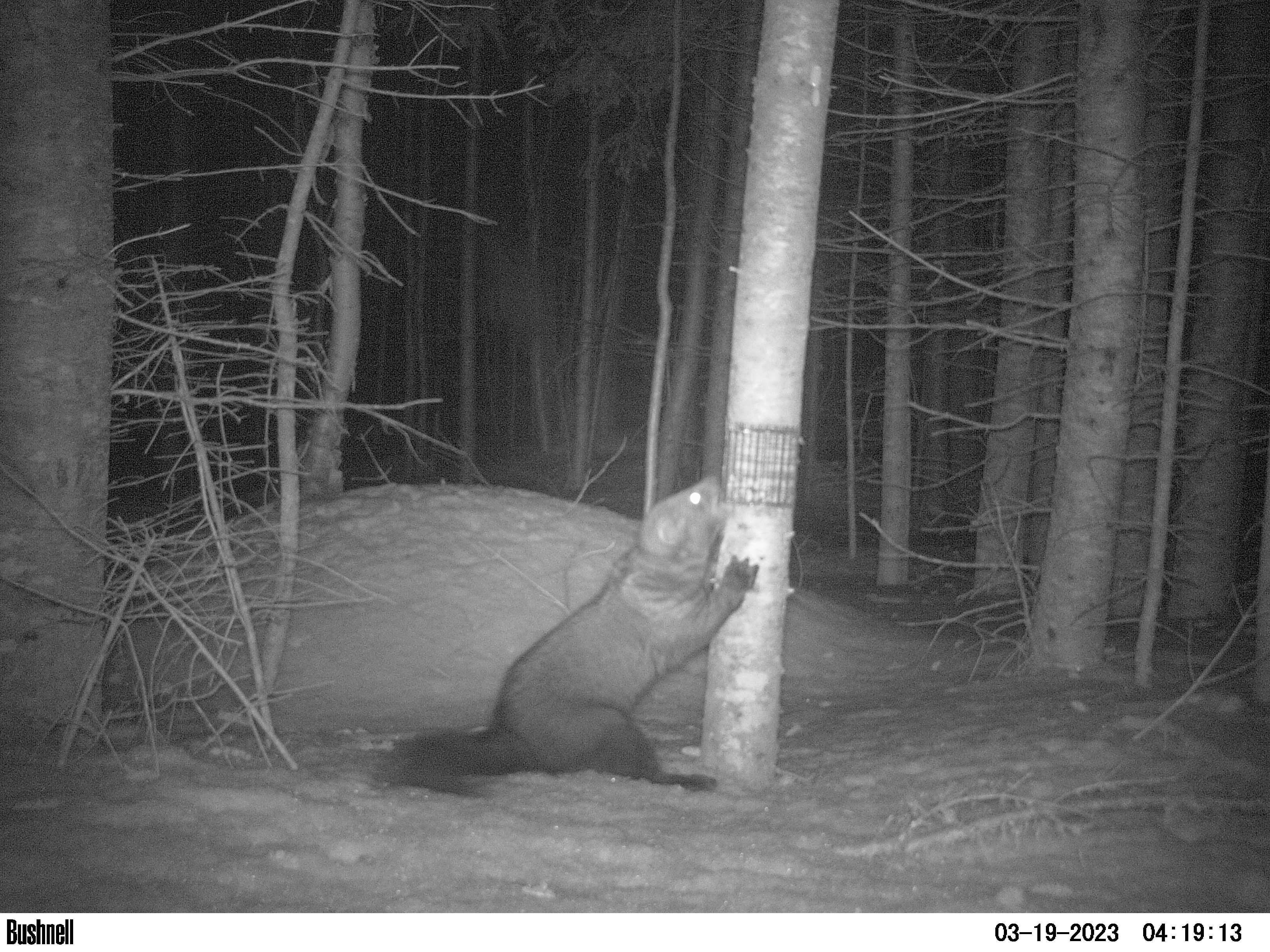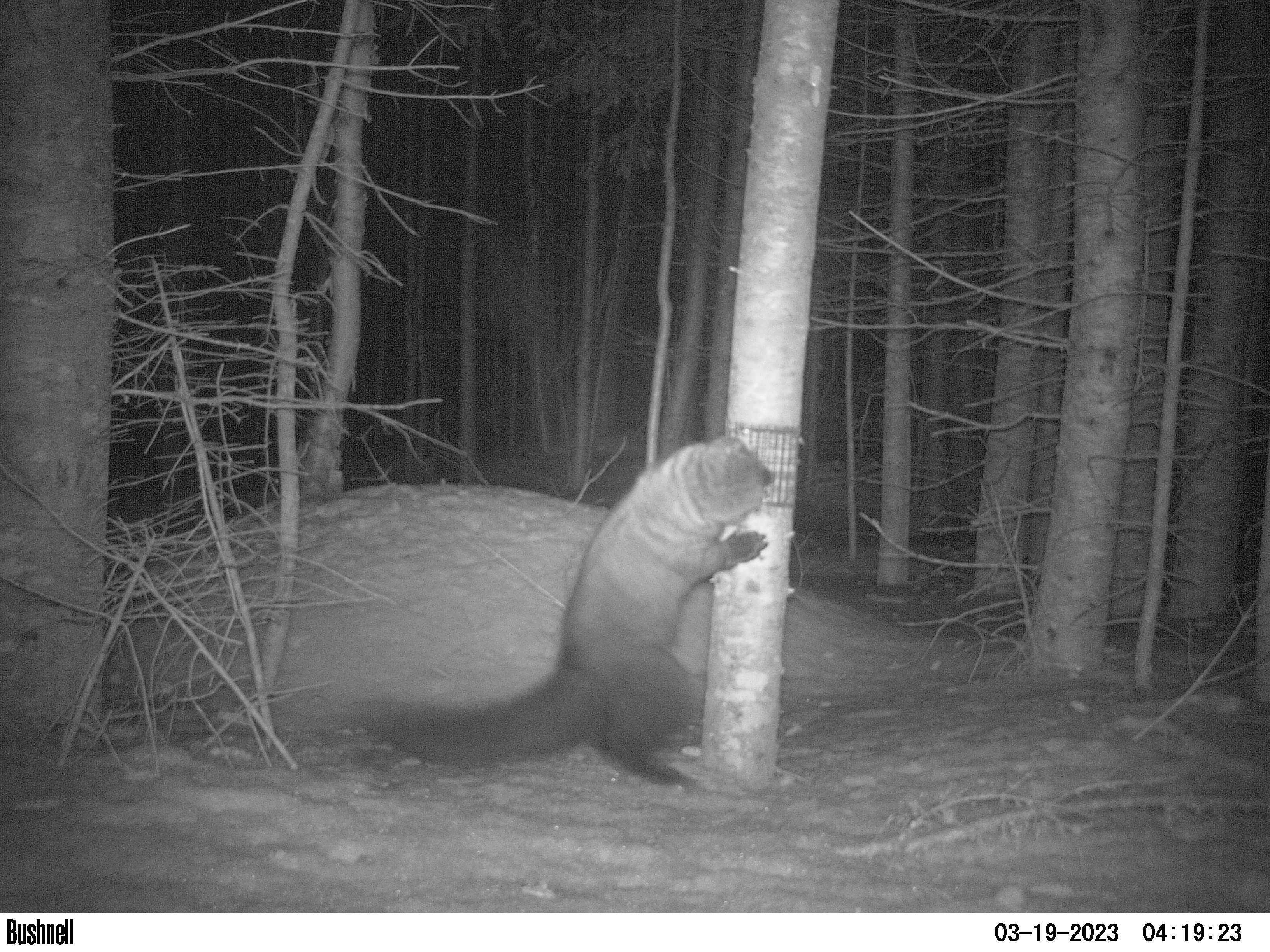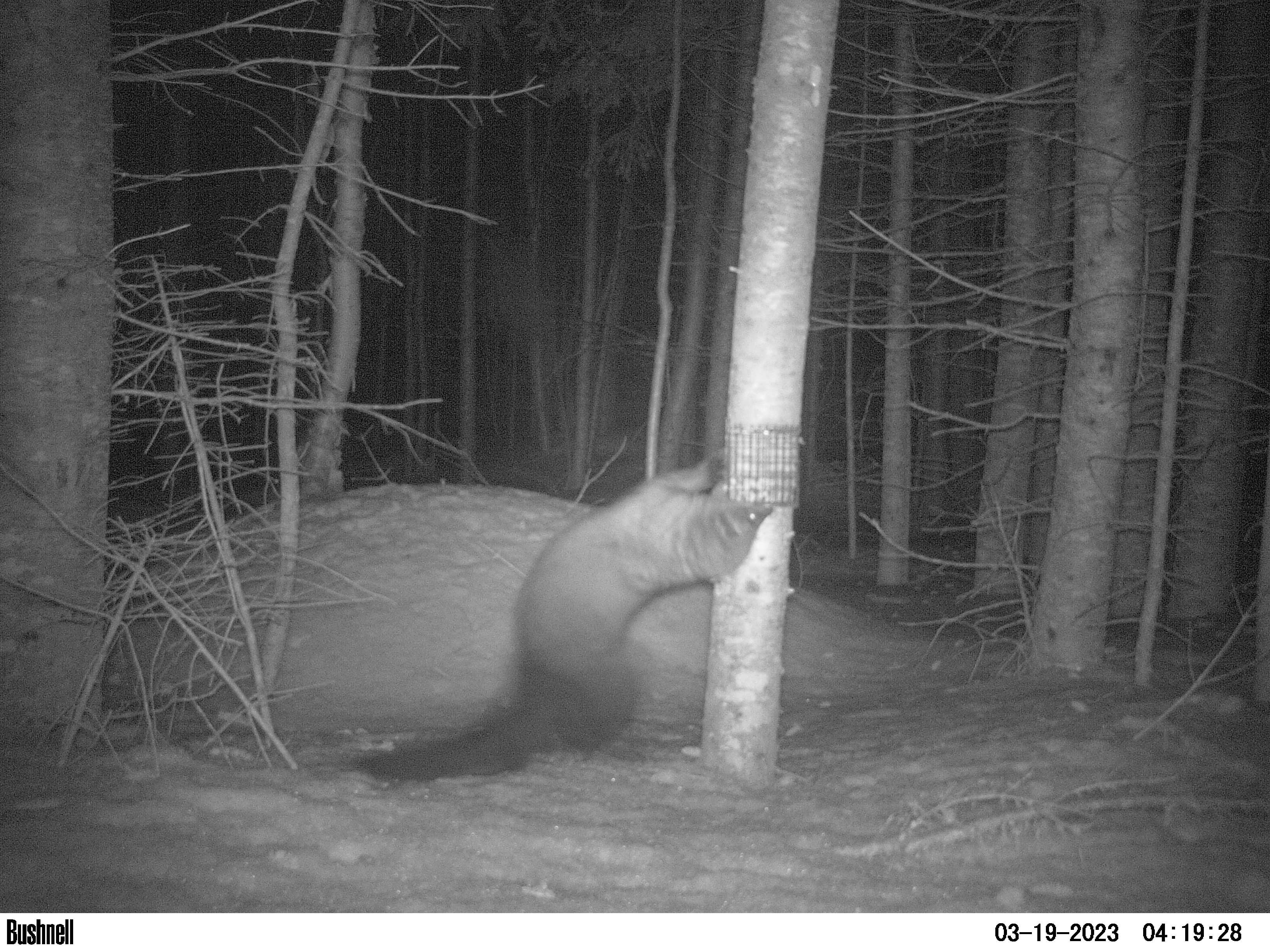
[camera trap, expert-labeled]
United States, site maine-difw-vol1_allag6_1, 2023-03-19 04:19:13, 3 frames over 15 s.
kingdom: Animalia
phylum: Chordata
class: Mammalia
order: Carnivora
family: Mustelidae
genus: Pekania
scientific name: Pekania pennanti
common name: fisher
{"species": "fisher (Pekania pennanti)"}